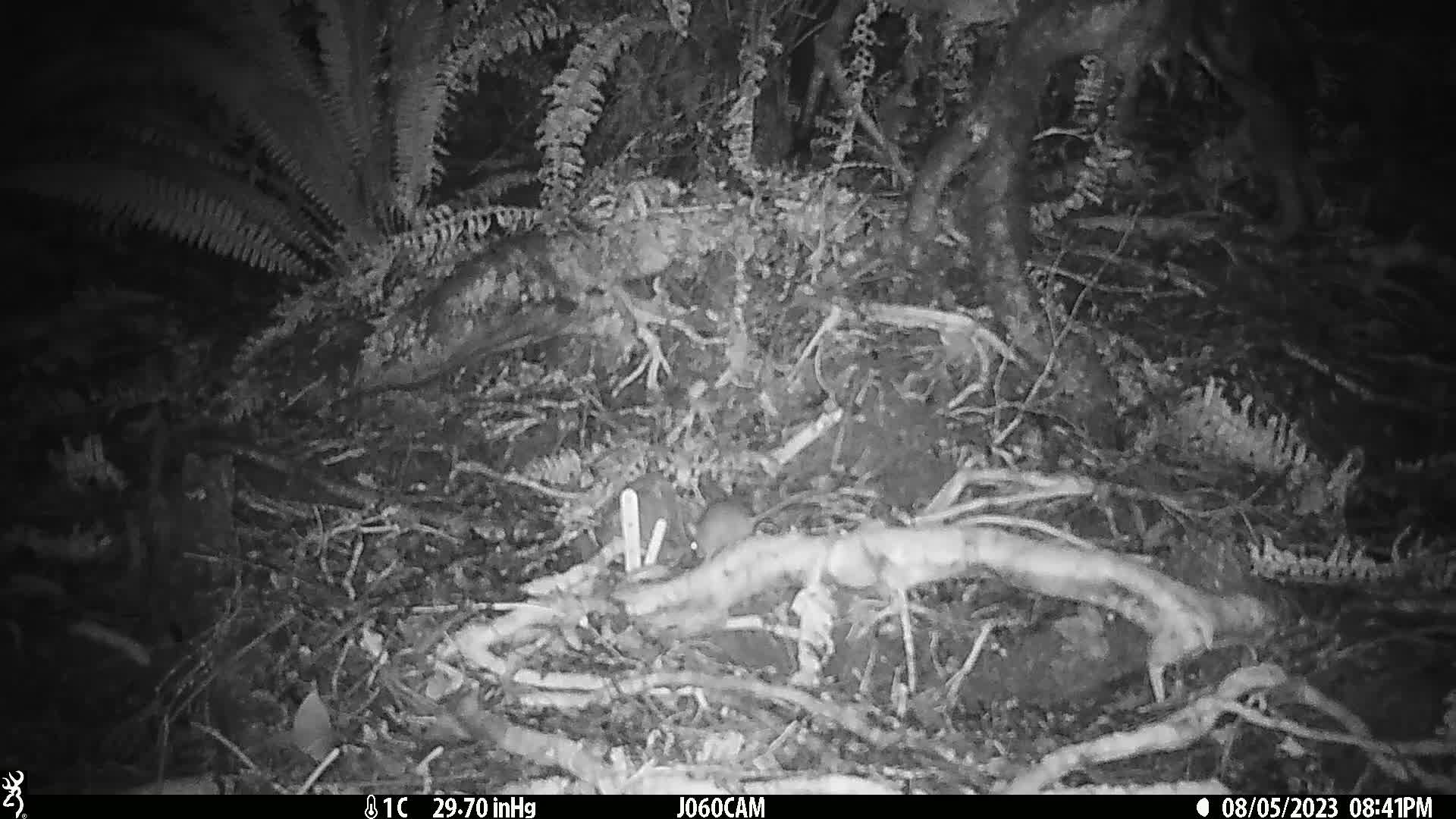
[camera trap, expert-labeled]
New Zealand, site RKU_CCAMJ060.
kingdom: Animalia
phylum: Chordata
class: Mammalia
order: Rodentia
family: Muridae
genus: Rattus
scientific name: Rattus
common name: rat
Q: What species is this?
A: Rat (Rattus).